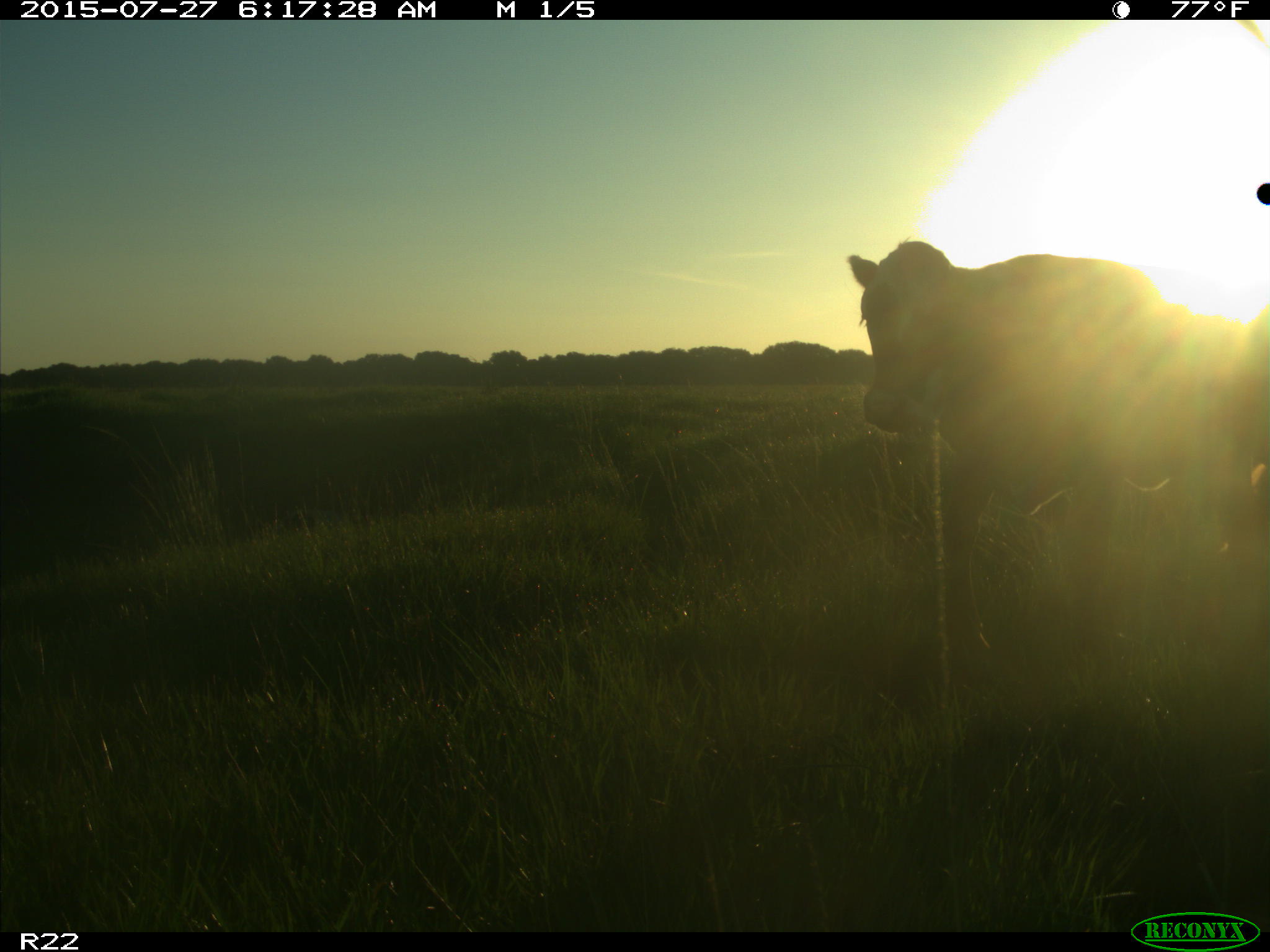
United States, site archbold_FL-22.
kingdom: Animalia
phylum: Chordata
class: Mammalia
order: Artiodactyla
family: Bovidae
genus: Bos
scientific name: Bos taurus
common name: domestic cow